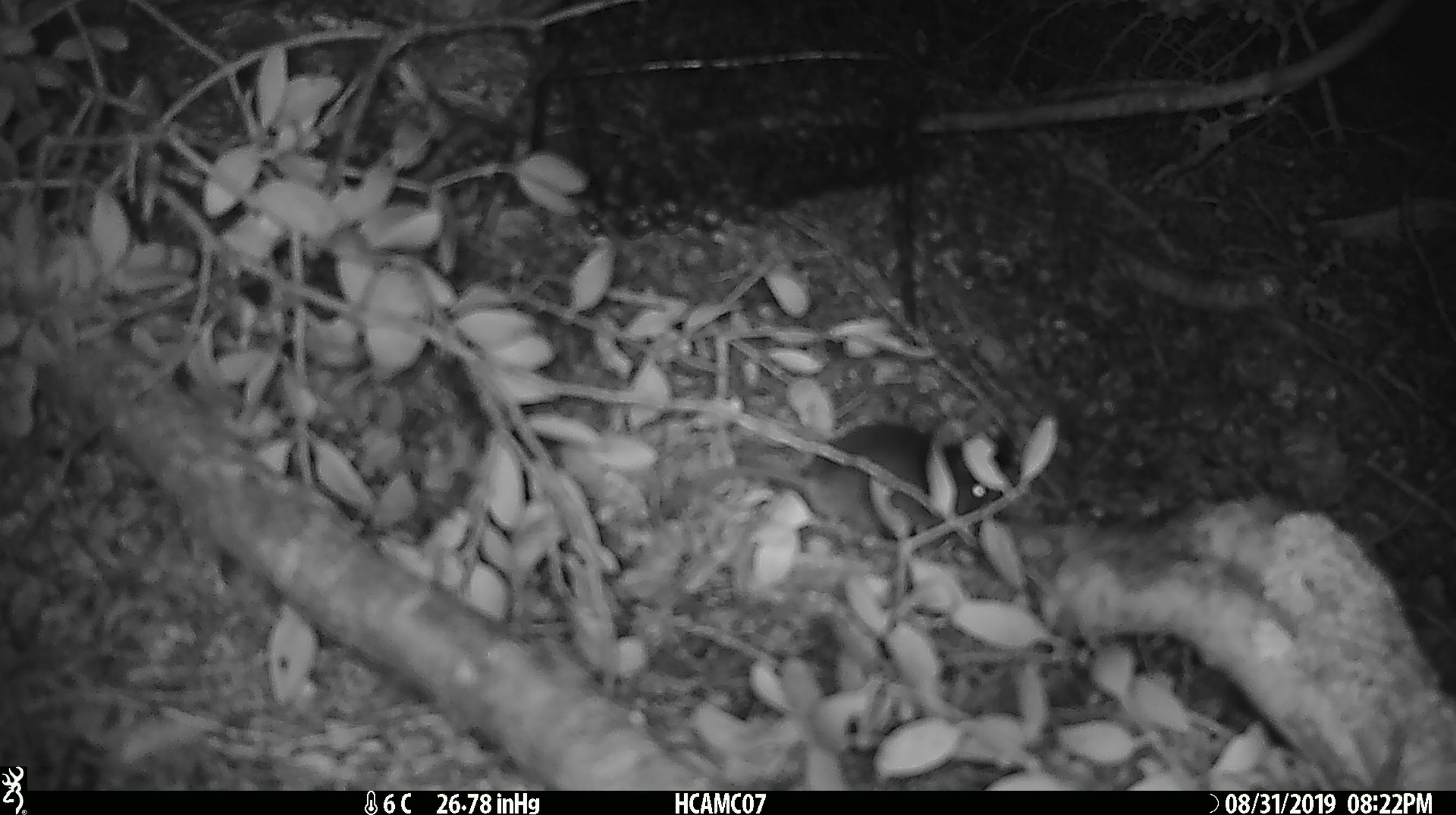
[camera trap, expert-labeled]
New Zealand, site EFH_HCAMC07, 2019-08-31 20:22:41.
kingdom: Animalia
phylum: Chordata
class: Mammalia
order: Rodentia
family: Muridae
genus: Mus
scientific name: Mus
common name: mouse